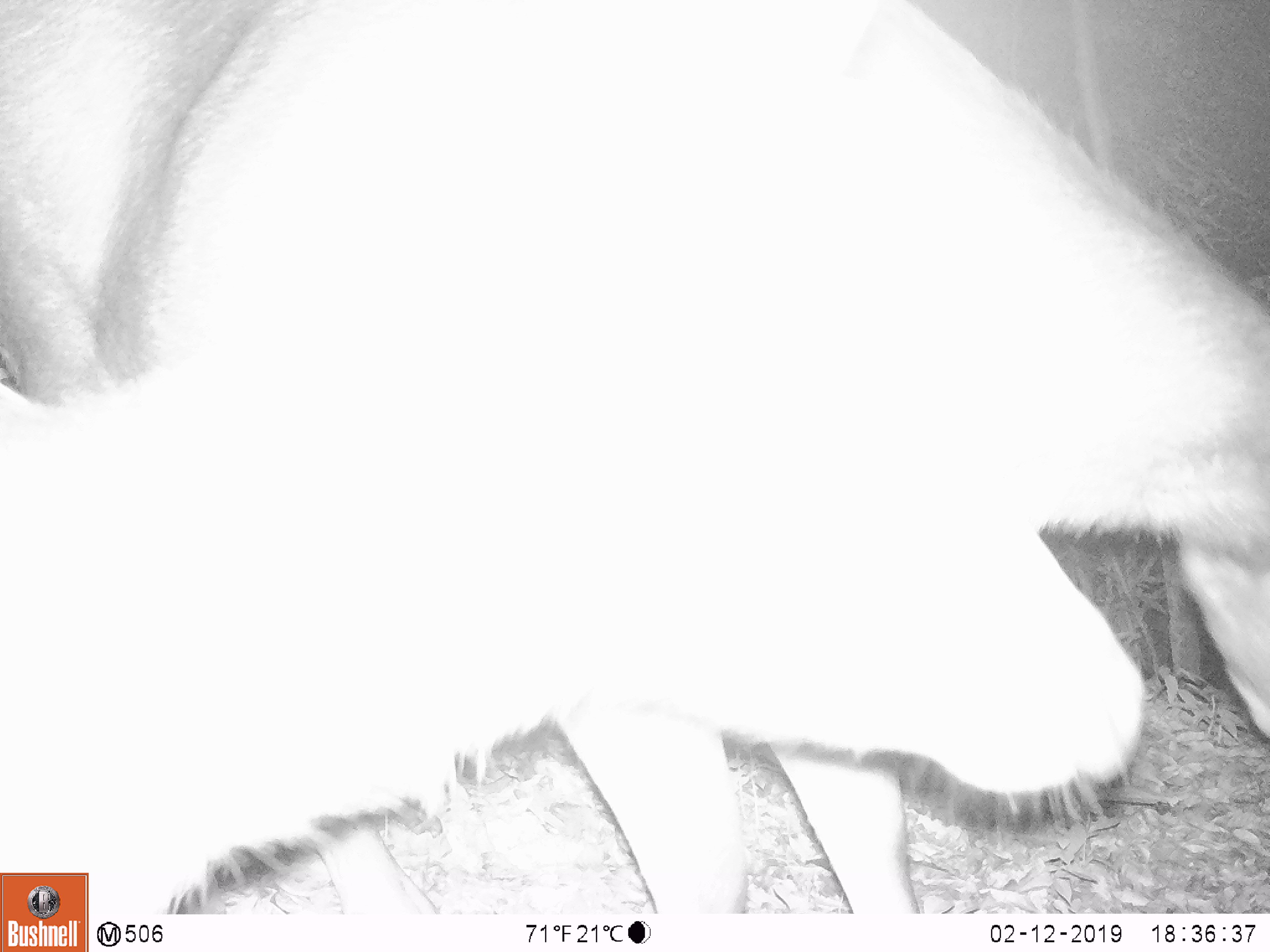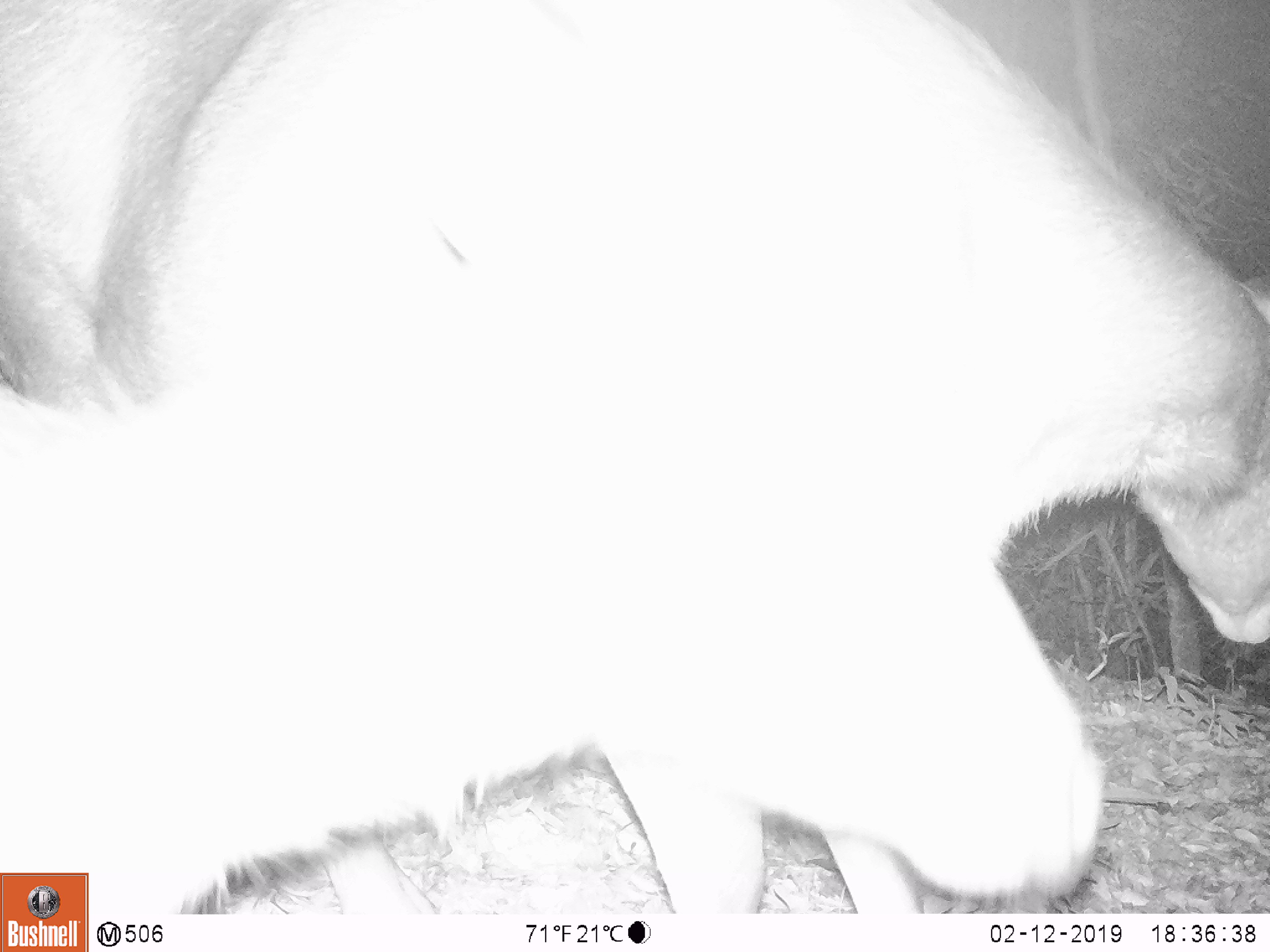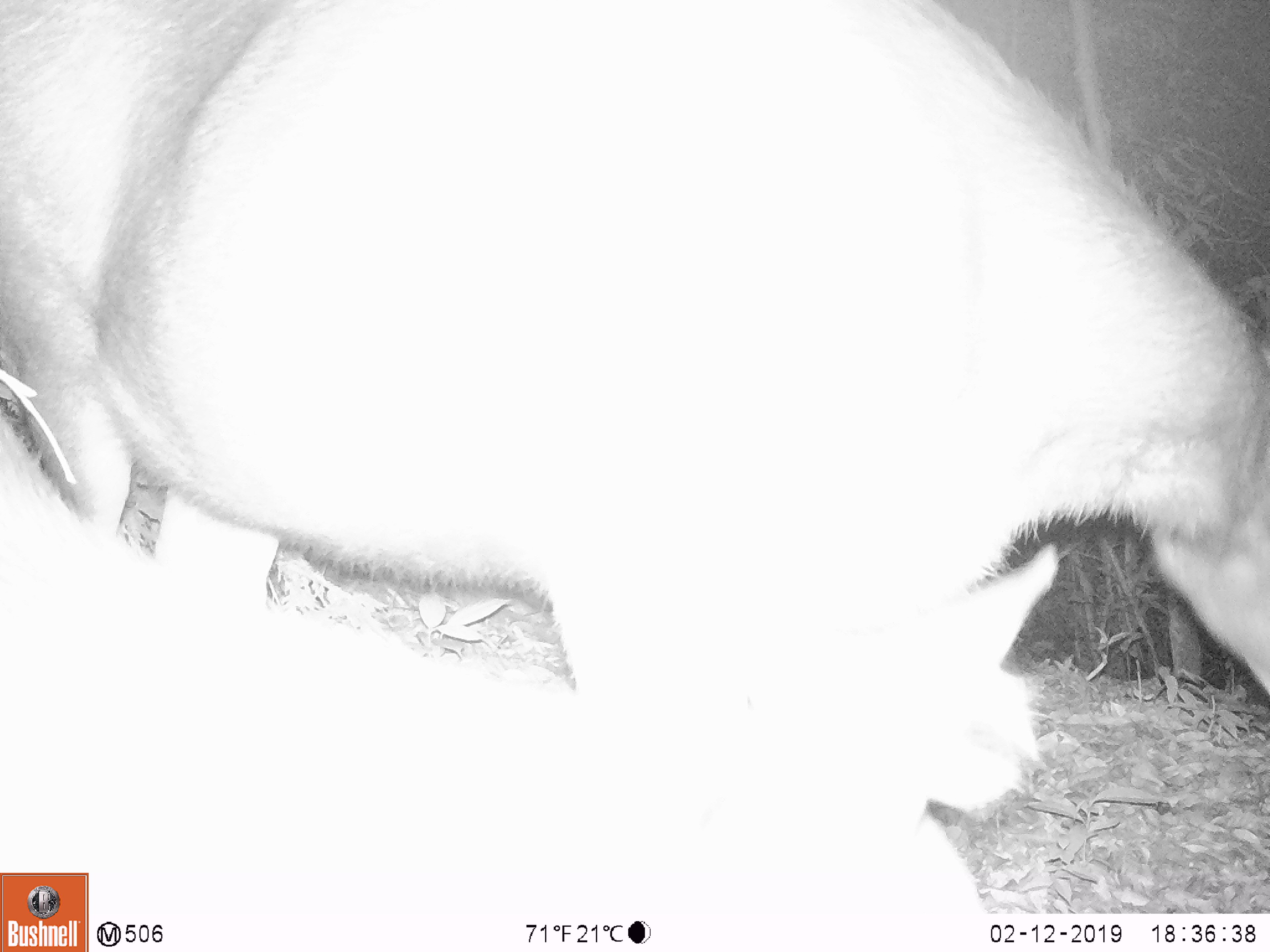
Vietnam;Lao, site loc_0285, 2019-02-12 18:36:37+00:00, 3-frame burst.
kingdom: Animalia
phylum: Chordata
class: Mammalia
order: Artiodactyla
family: Cervidae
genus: Rusa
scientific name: Rusa unicolor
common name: sambar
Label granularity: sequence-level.